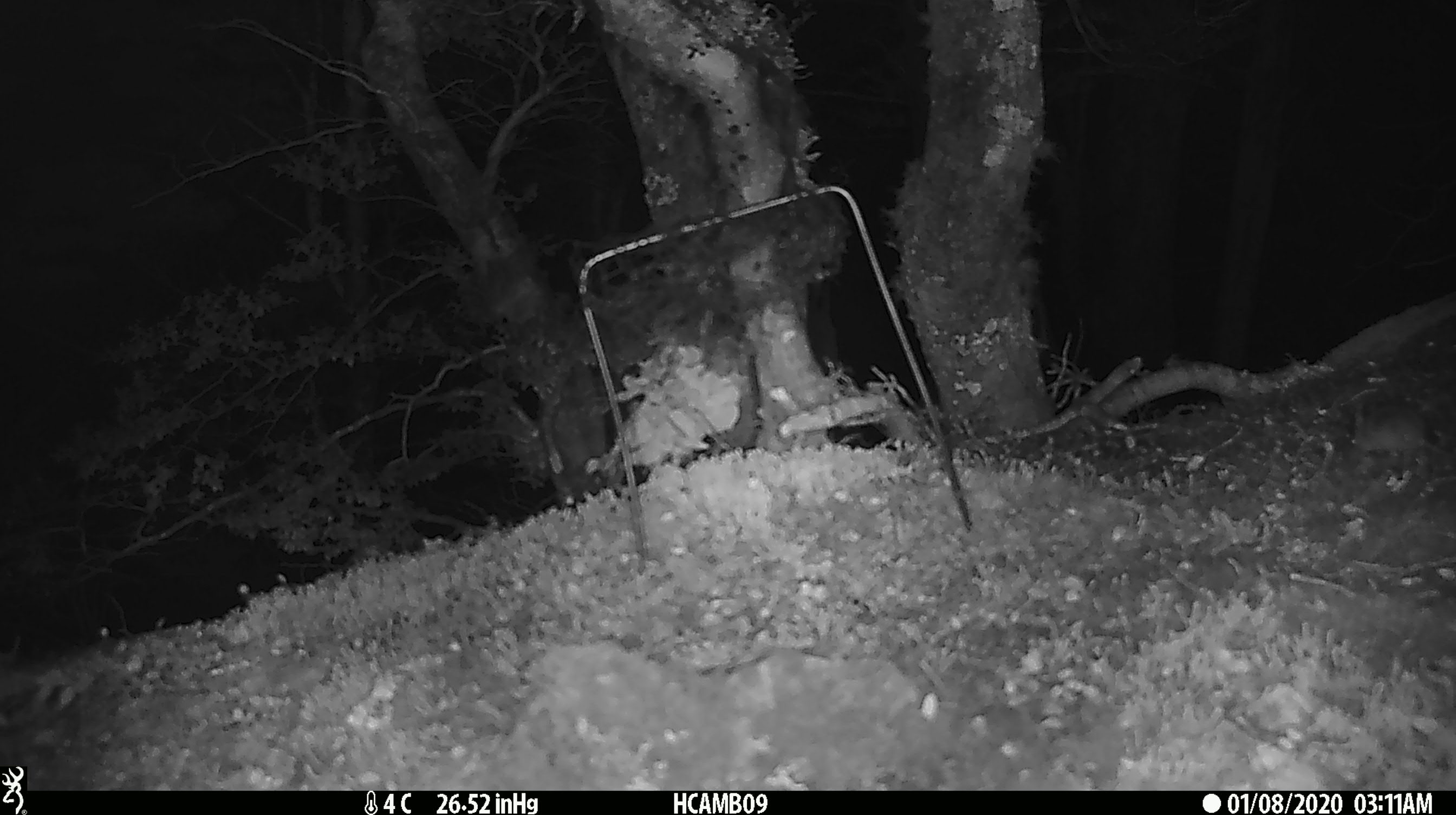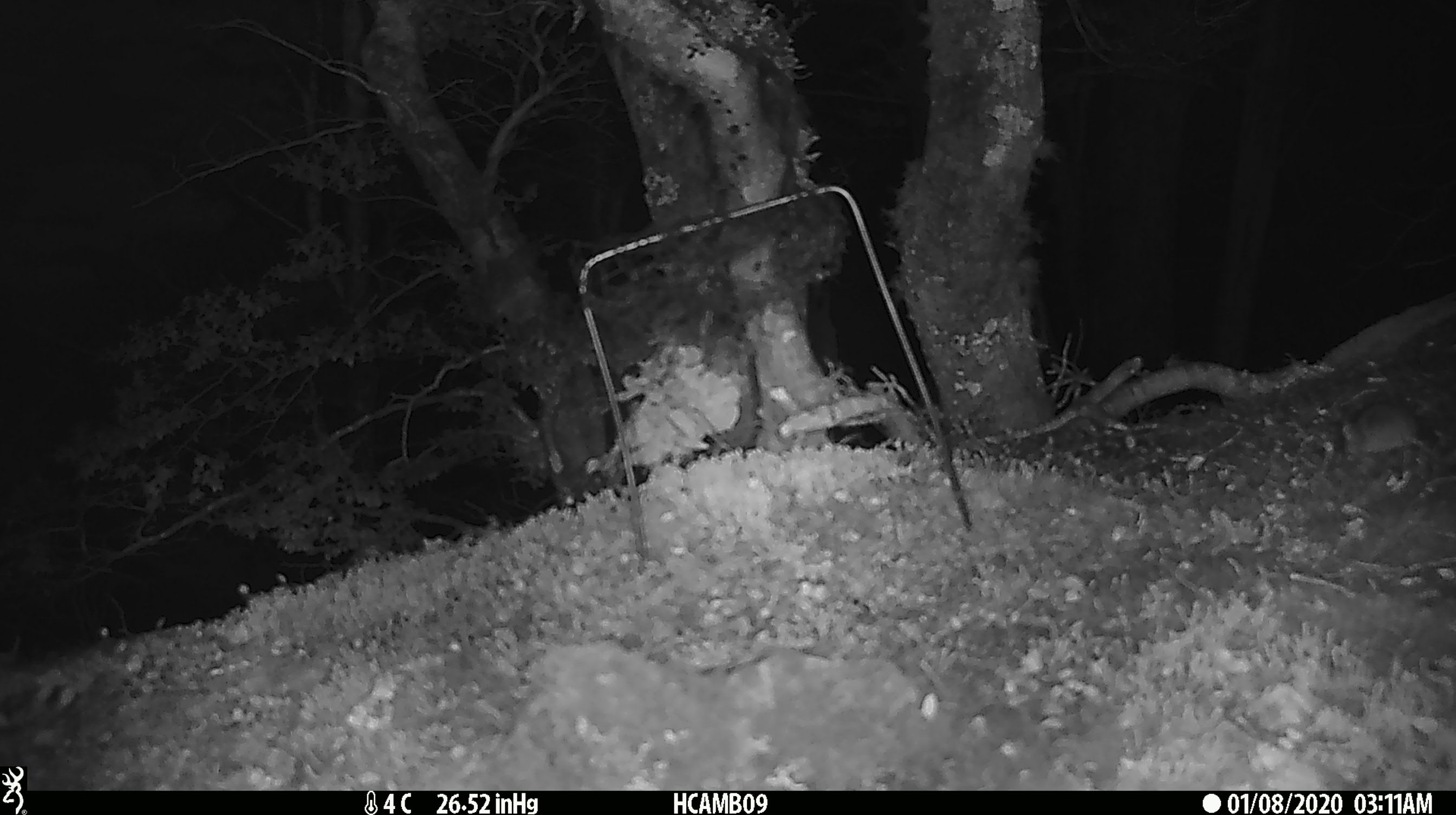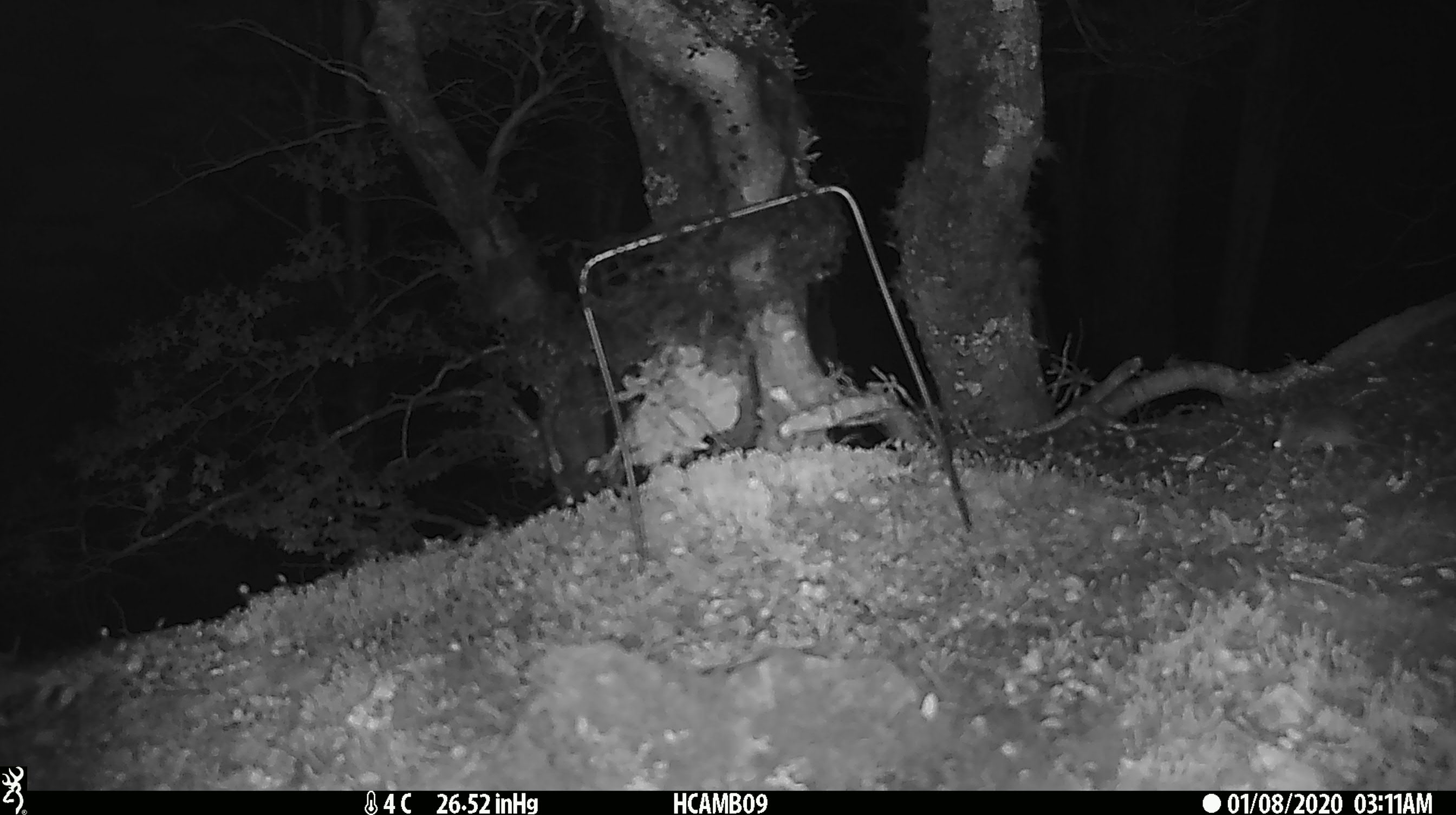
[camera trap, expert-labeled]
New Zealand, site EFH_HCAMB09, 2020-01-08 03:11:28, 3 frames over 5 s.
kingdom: Animalia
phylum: Chordata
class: Mammalia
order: Rodentia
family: Muridae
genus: Mus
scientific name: Mus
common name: mouse